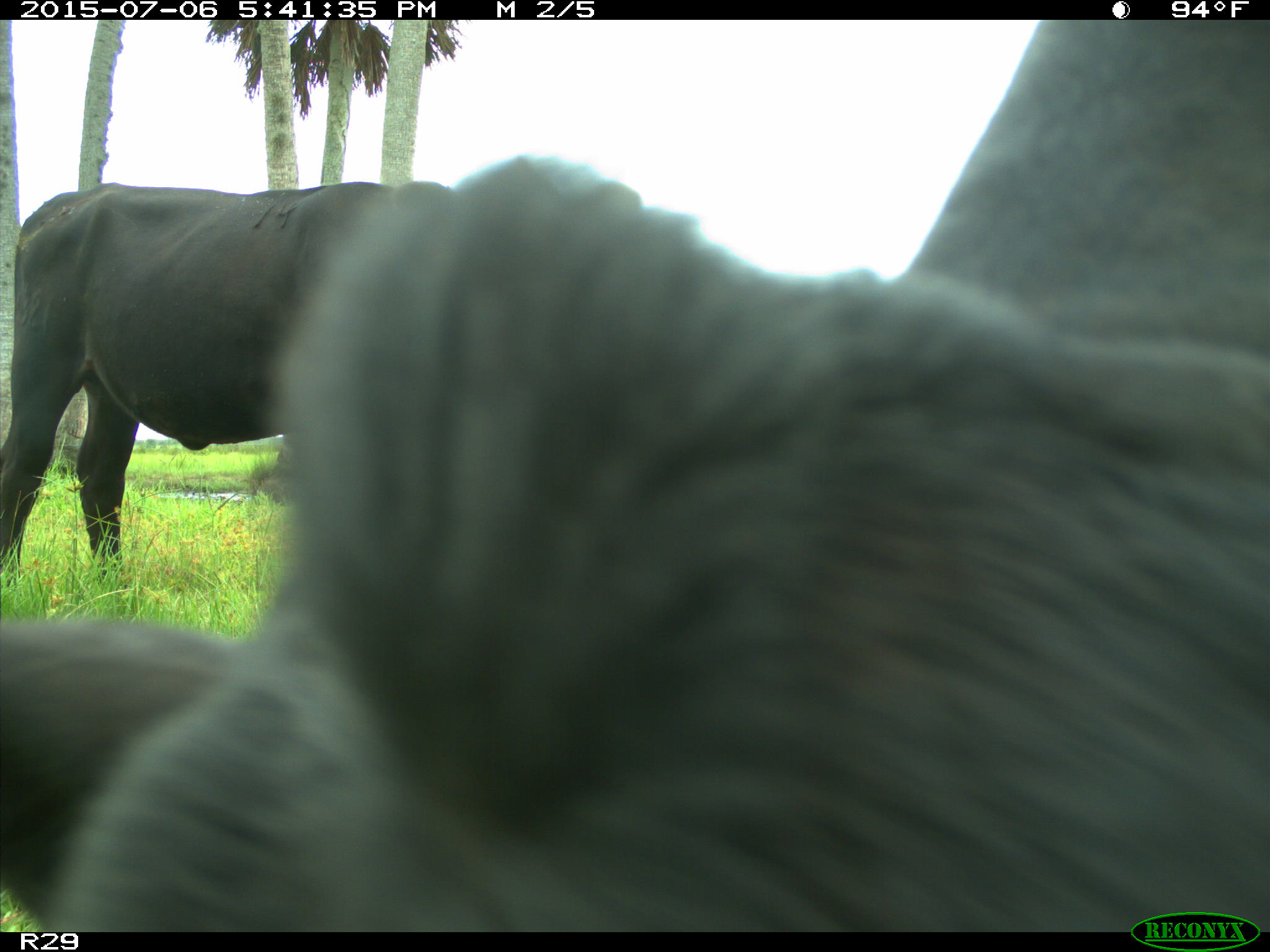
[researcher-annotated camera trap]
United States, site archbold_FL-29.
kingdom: Animalia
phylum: Chordata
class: Mammalia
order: Artiodactyla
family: Bovidae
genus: Bos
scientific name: Bos taurus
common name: domestic cow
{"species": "Bos taurus (domestic cow)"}